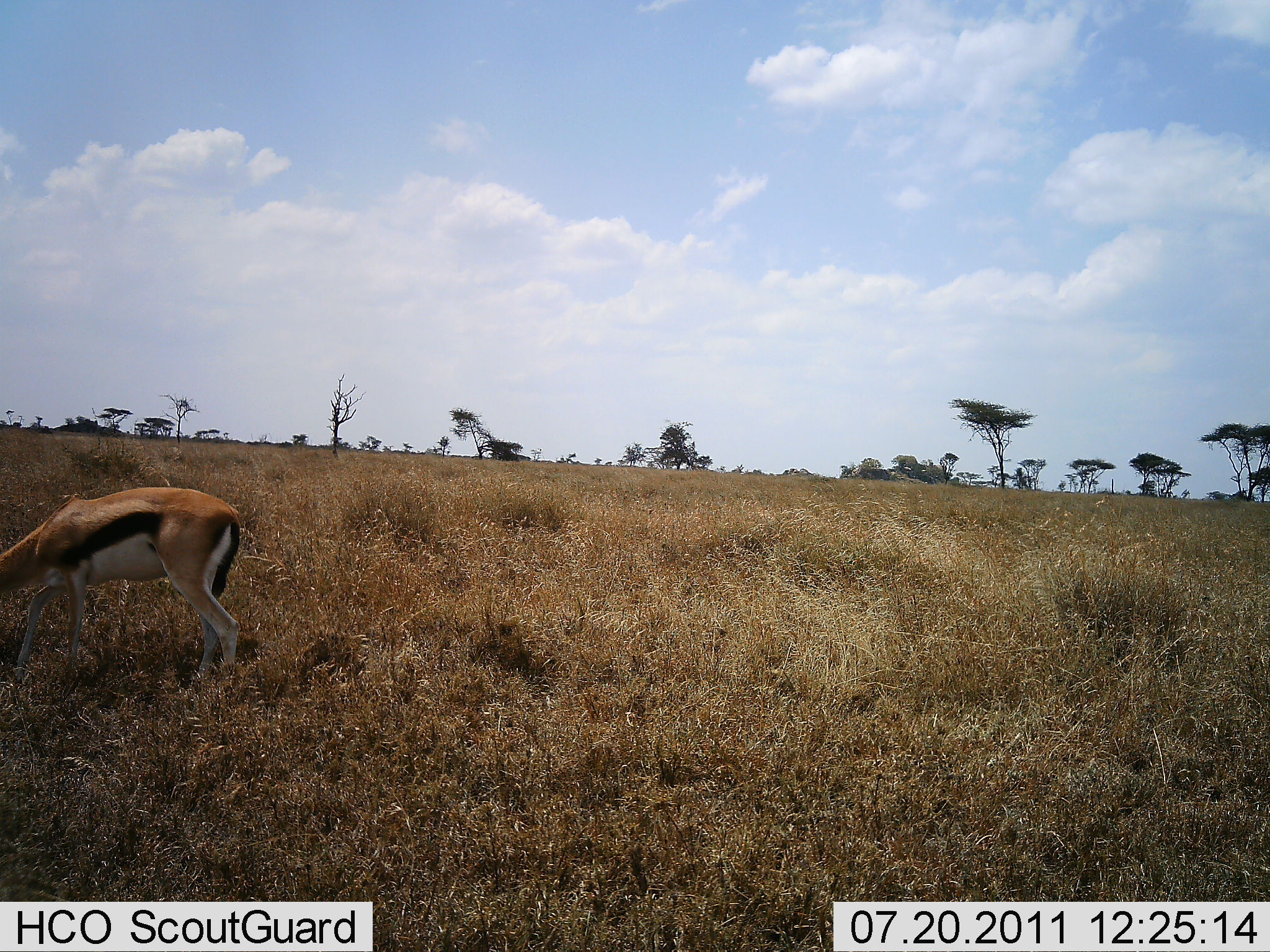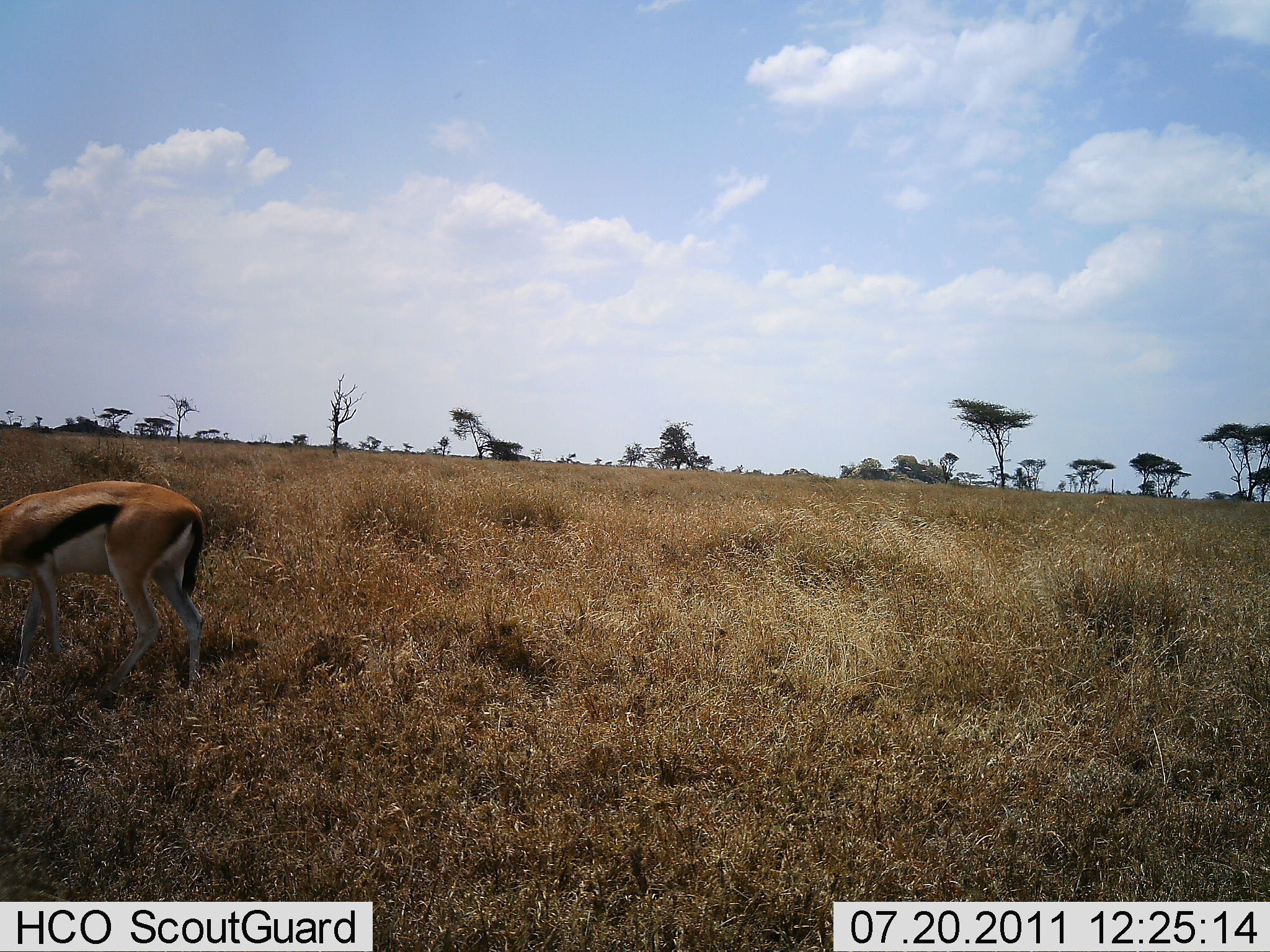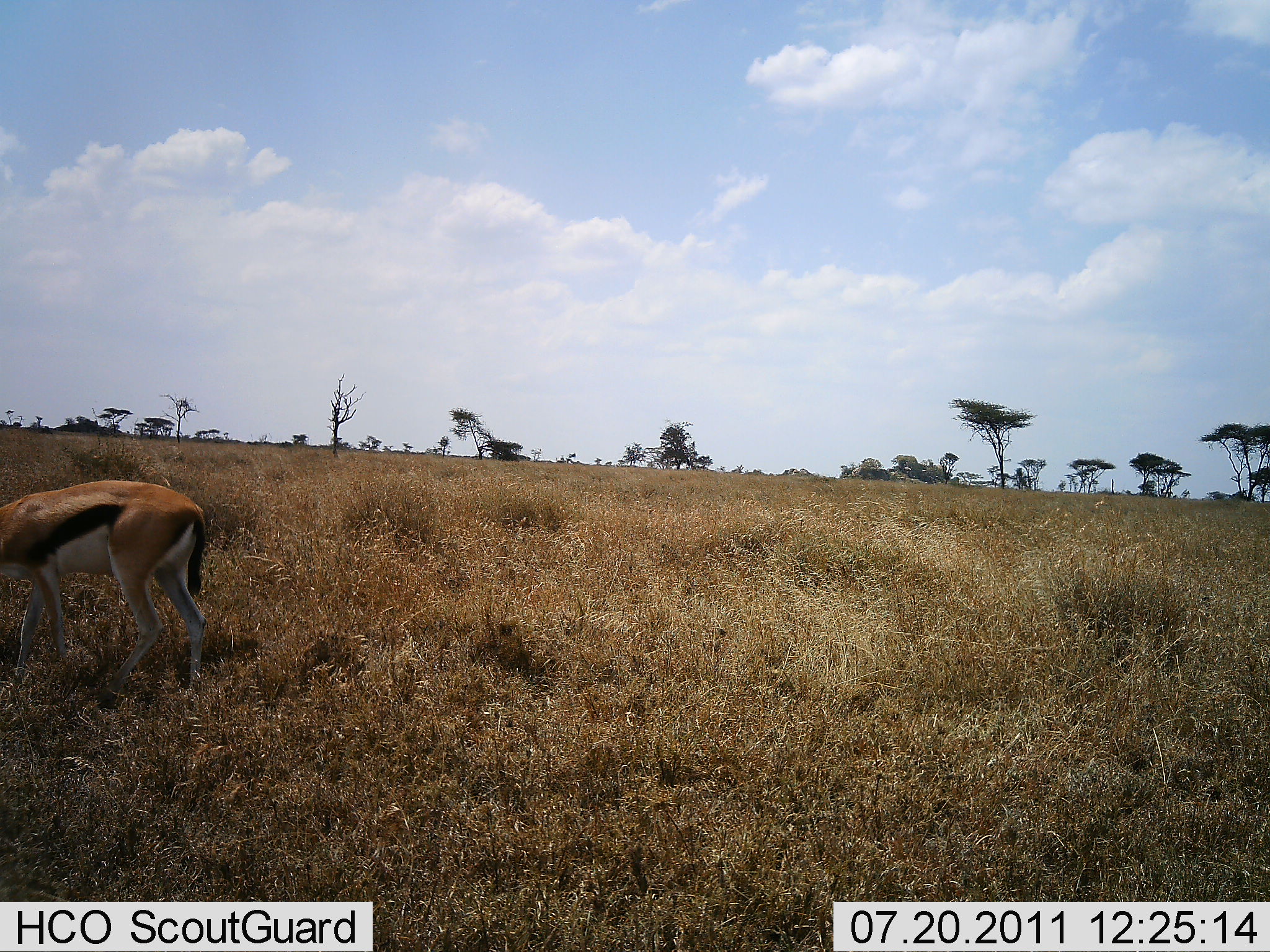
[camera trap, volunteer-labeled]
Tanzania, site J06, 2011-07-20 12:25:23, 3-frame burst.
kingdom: Animalia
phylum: Chordata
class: Mammalia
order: Artiodactyla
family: Bovidae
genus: Eudorcas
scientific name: Eudorcas thomsonii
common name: thomson's gazelle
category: gazellethomsons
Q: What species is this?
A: Gazellethomsons (thomson's gazelle) (Eudorcas thomsonii).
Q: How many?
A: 1.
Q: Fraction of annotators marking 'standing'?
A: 33%.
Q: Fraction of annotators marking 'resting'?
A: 0%.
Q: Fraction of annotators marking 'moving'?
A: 8%.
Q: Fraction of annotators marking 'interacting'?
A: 0%.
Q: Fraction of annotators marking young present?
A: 0%.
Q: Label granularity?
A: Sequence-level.